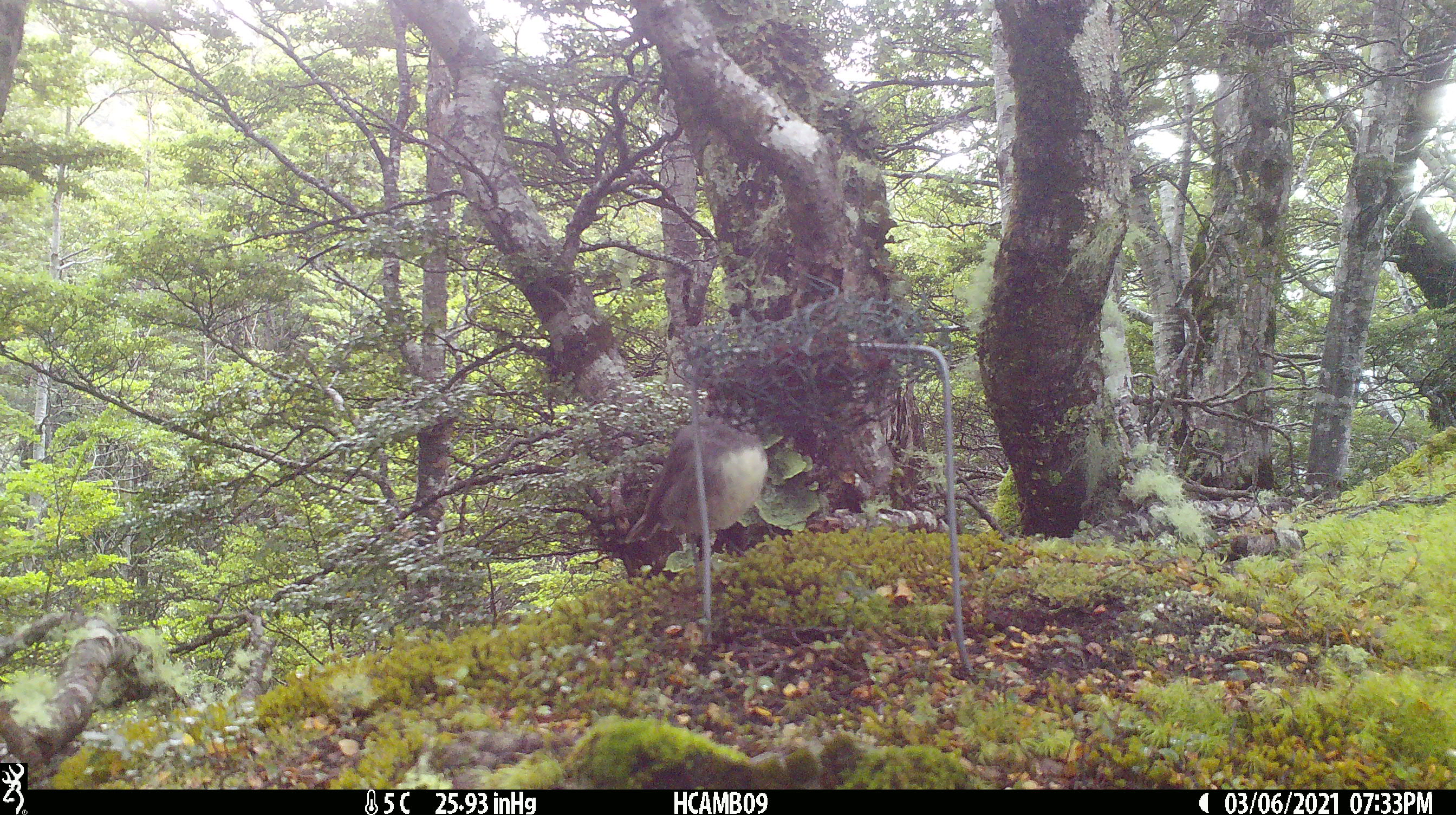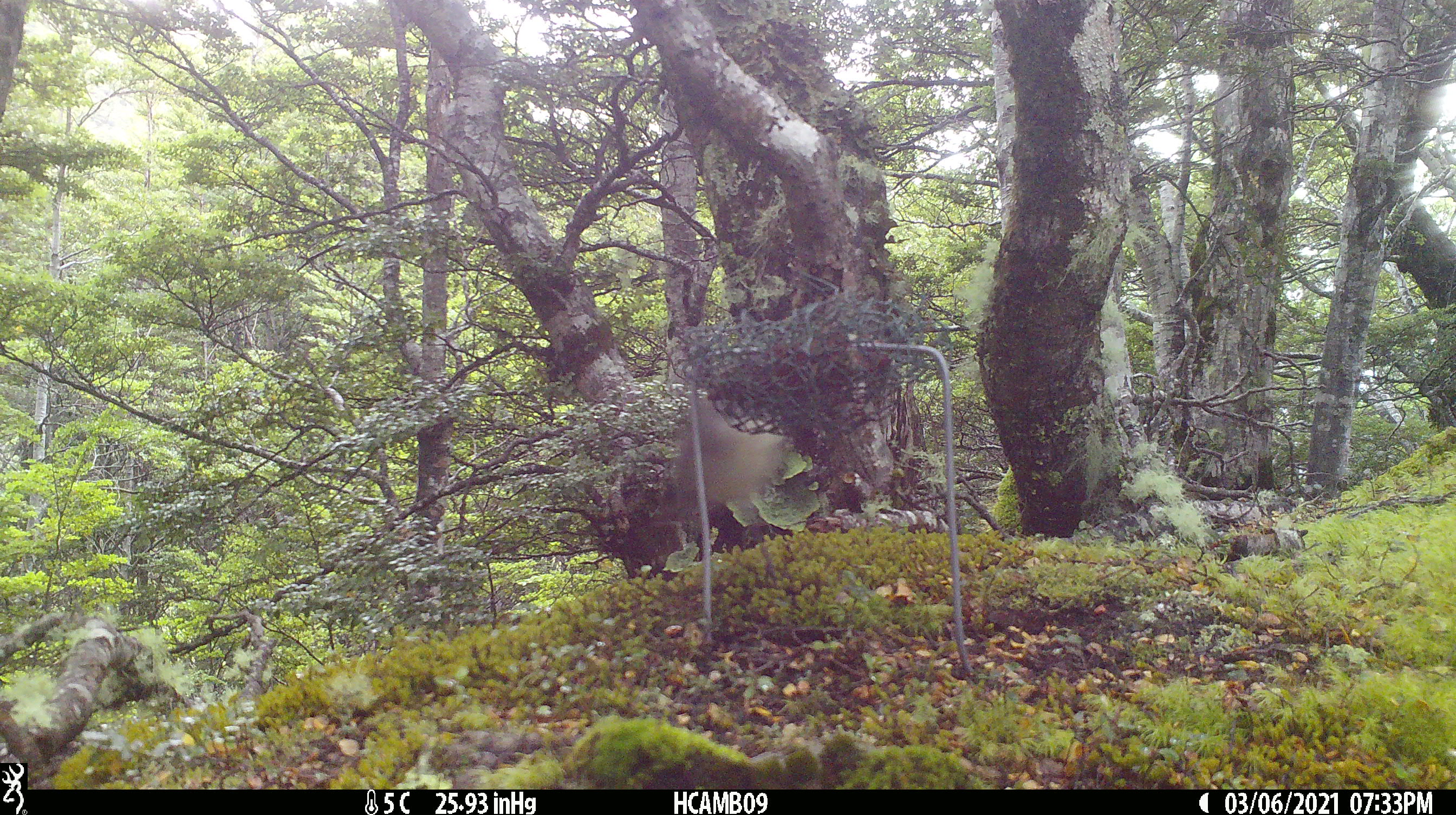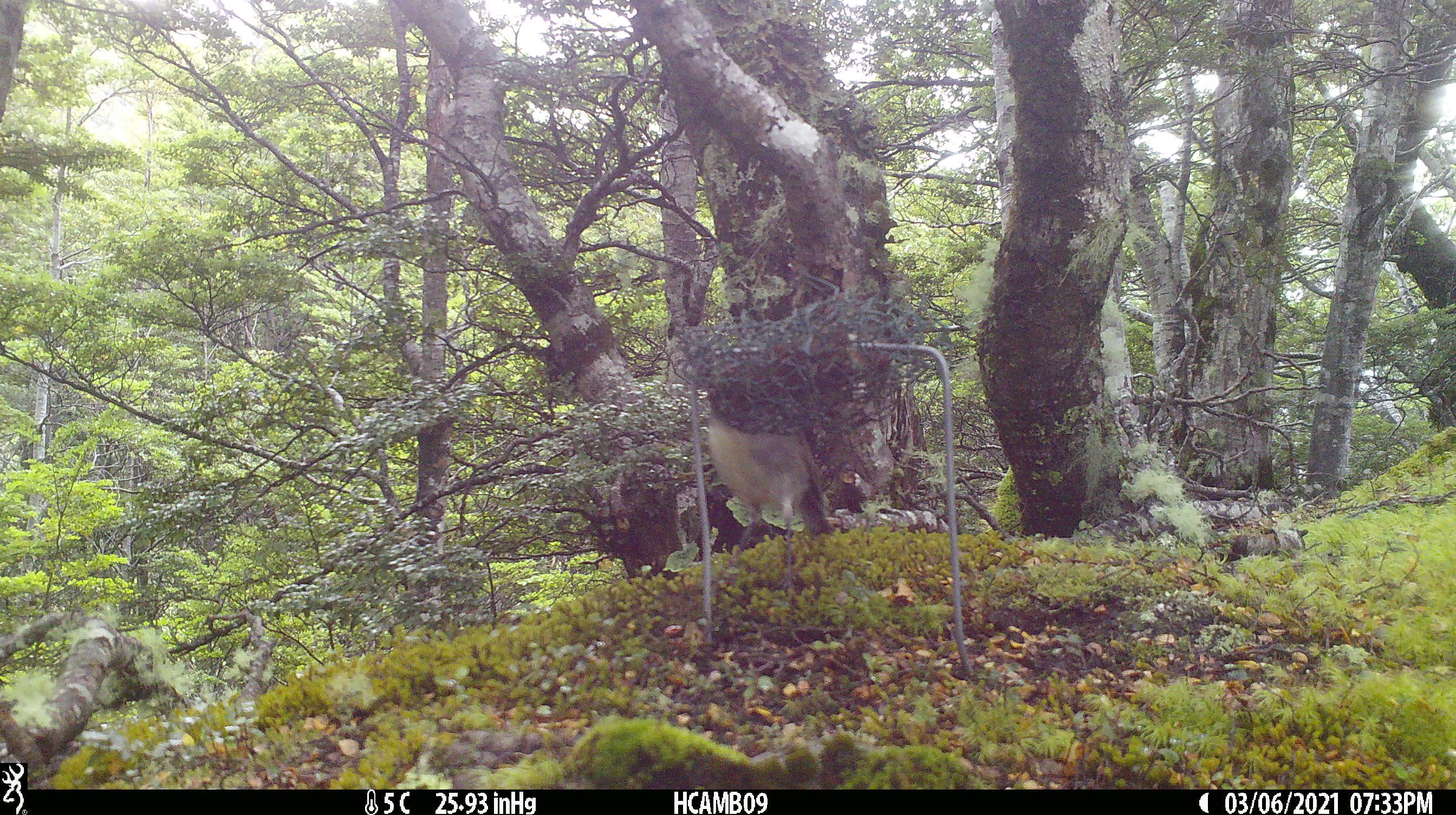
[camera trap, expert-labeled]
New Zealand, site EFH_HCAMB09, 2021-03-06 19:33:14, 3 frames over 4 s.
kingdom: Animalia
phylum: Chordata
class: Aves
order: Passeriformes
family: Petroicidae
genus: Petroica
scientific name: Petroica australis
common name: new zealand robin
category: robin